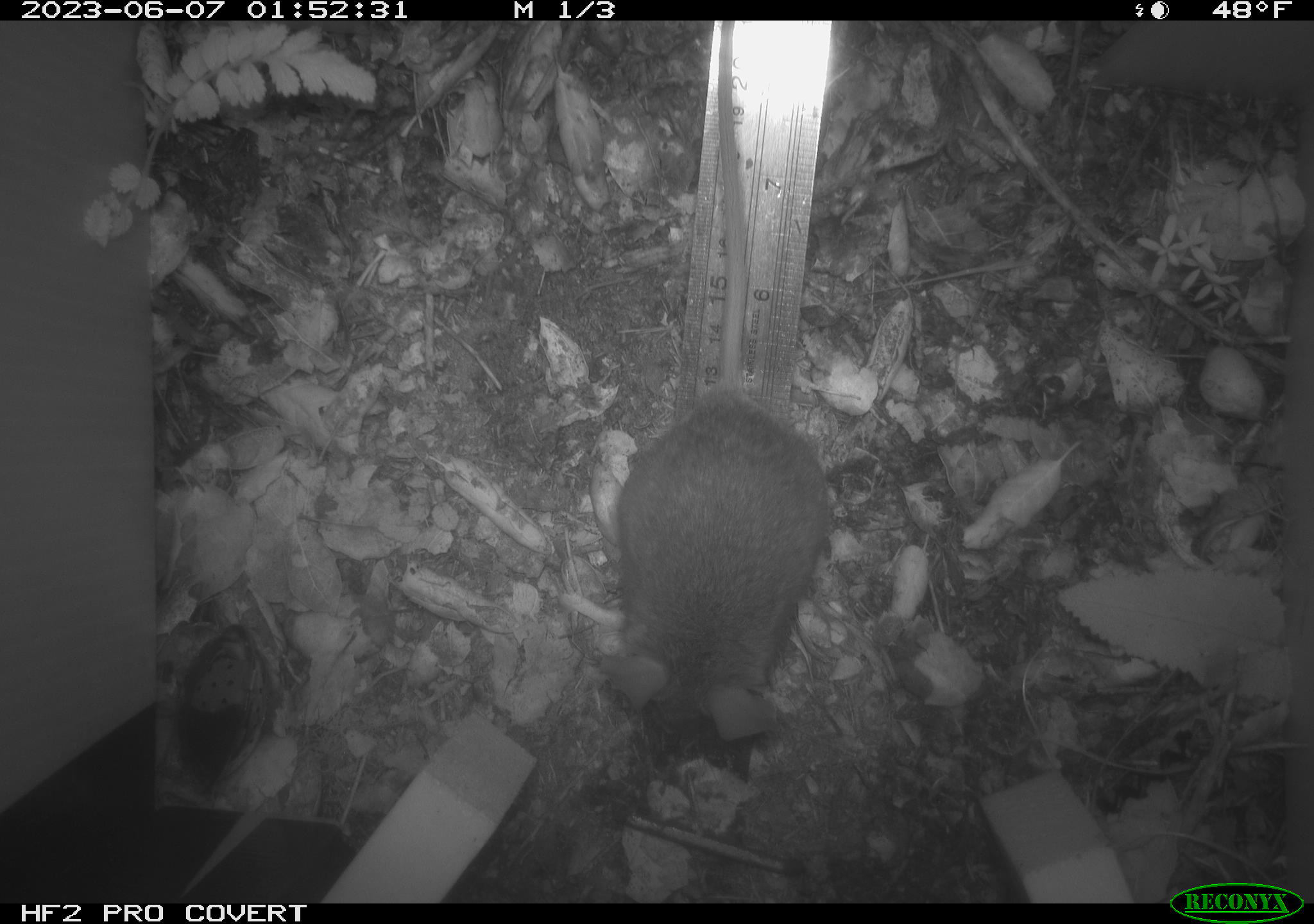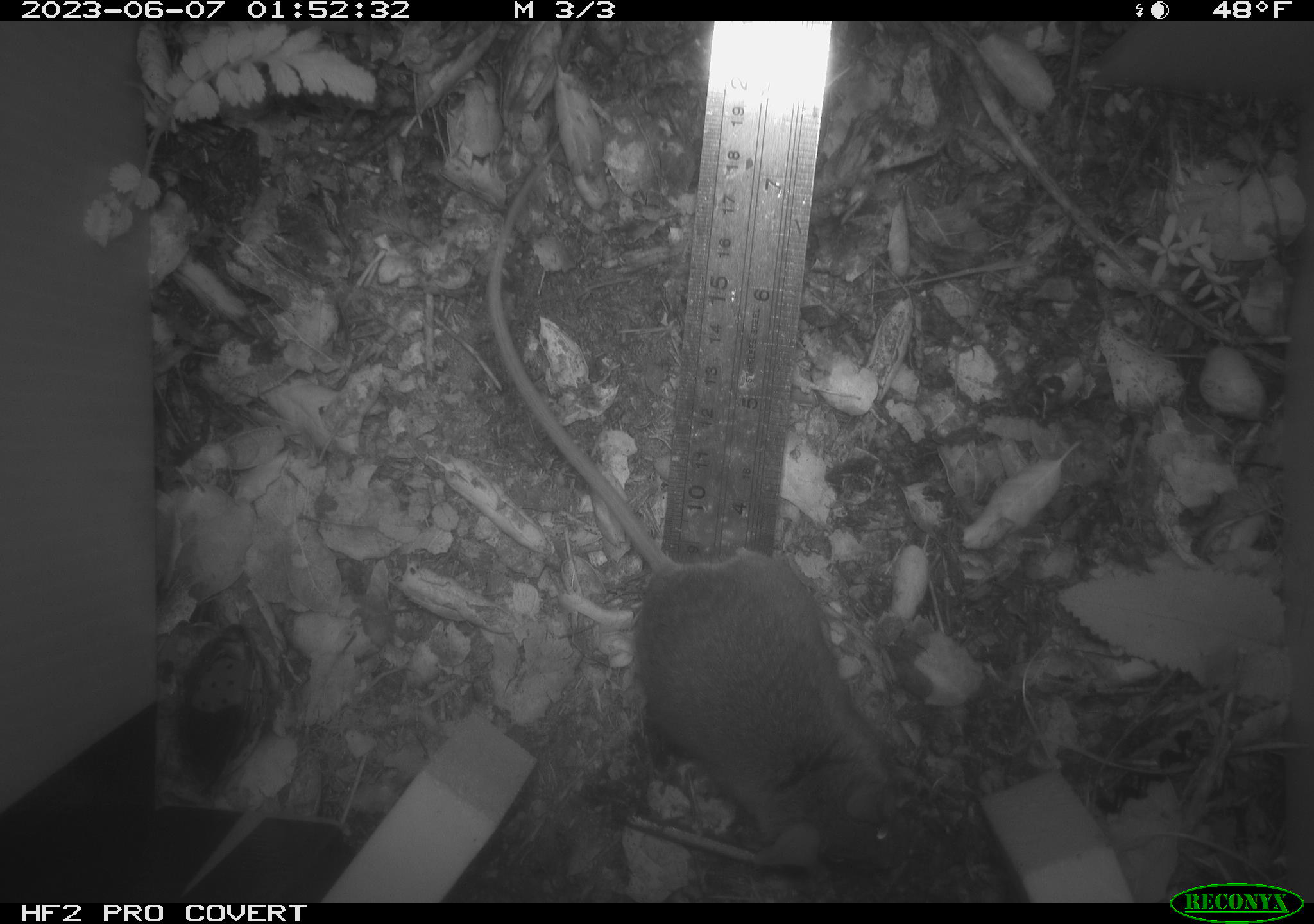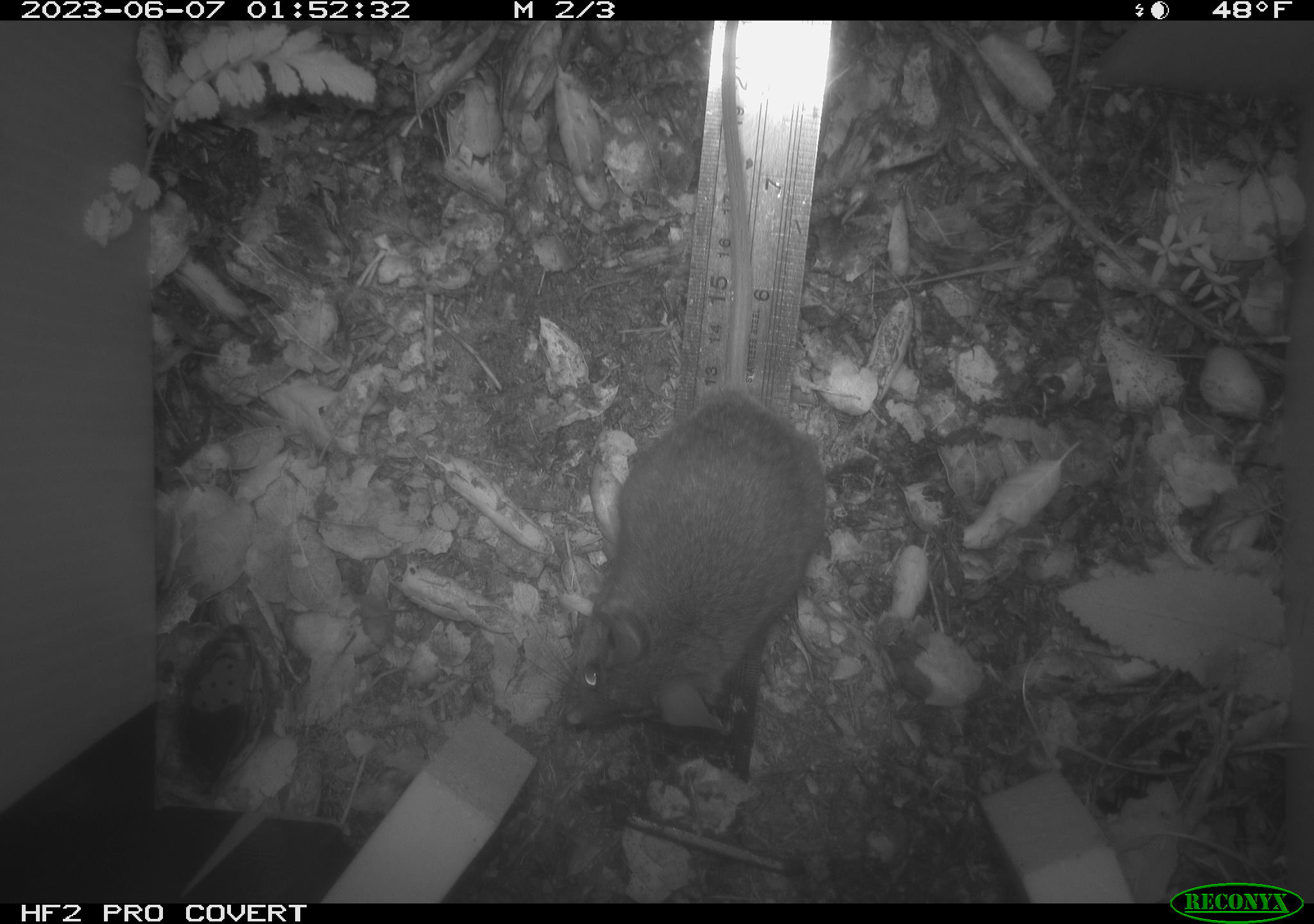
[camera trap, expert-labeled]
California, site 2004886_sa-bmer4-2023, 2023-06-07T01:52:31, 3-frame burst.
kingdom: Animalia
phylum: Chordata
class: Mammalia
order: Rodentia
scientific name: Rodentia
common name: mouse species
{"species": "mouse species (Rodentia)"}